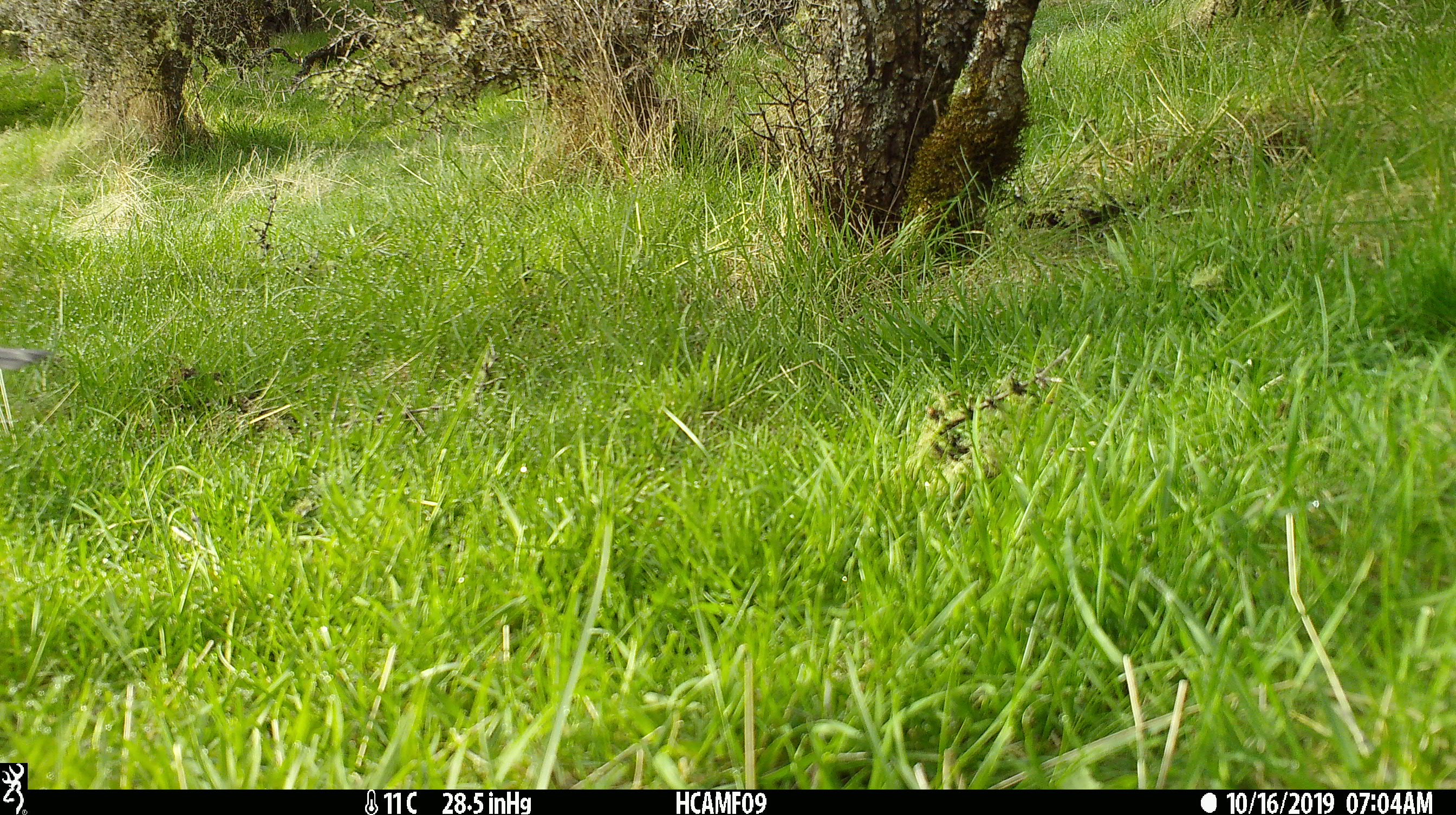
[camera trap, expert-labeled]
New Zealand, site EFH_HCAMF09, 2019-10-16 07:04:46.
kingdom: Animalia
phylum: Chordata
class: Aves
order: Passeriformes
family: Fringillidae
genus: Fringilla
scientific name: Fringilla coelebs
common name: common chaffinch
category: chaffinch